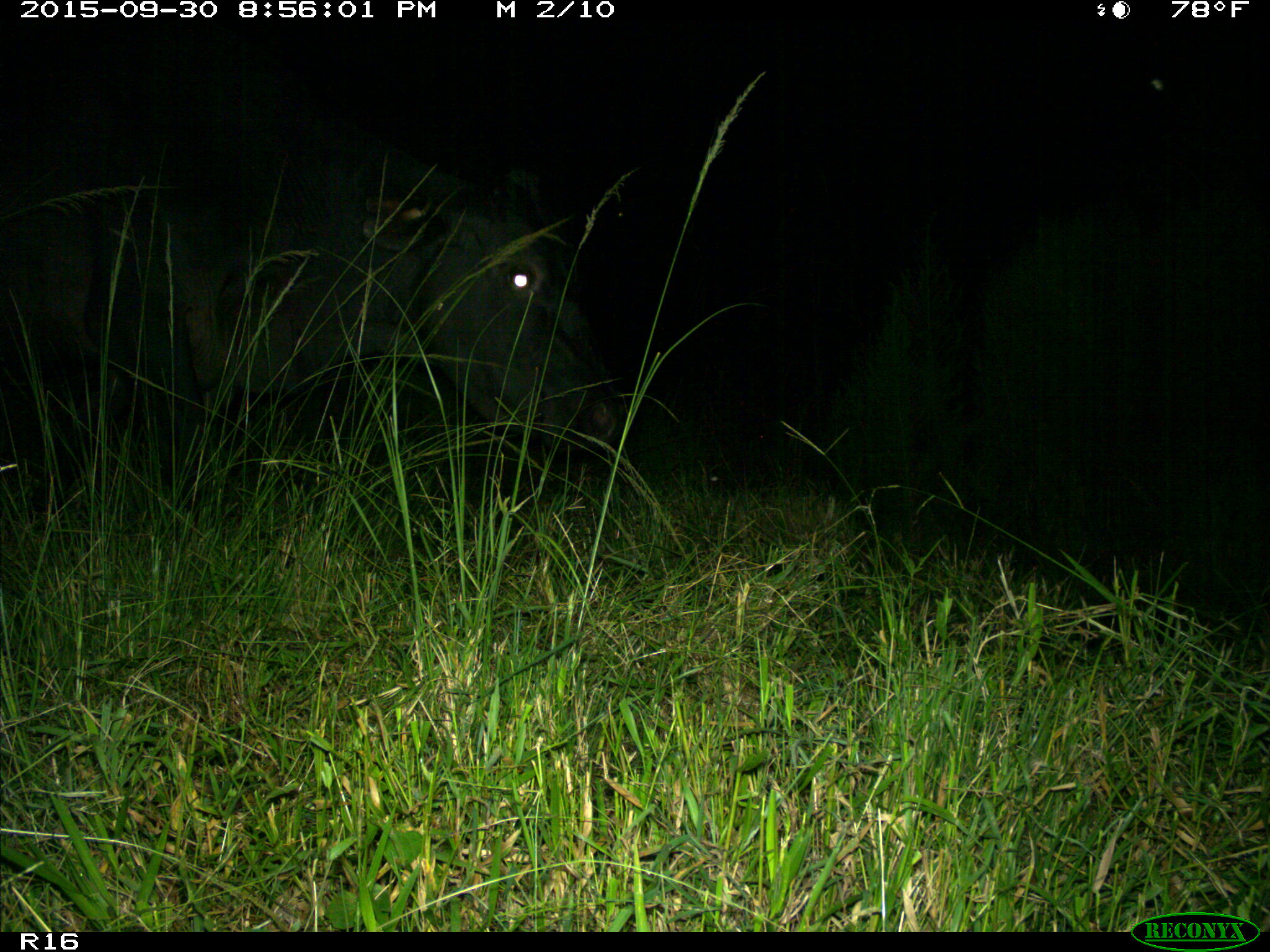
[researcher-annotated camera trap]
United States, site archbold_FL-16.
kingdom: Animalia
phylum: Chordata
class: Mammalia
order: Artiodactyla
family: Bovidae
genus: Bos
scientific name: Bos taurus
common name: domestic cow